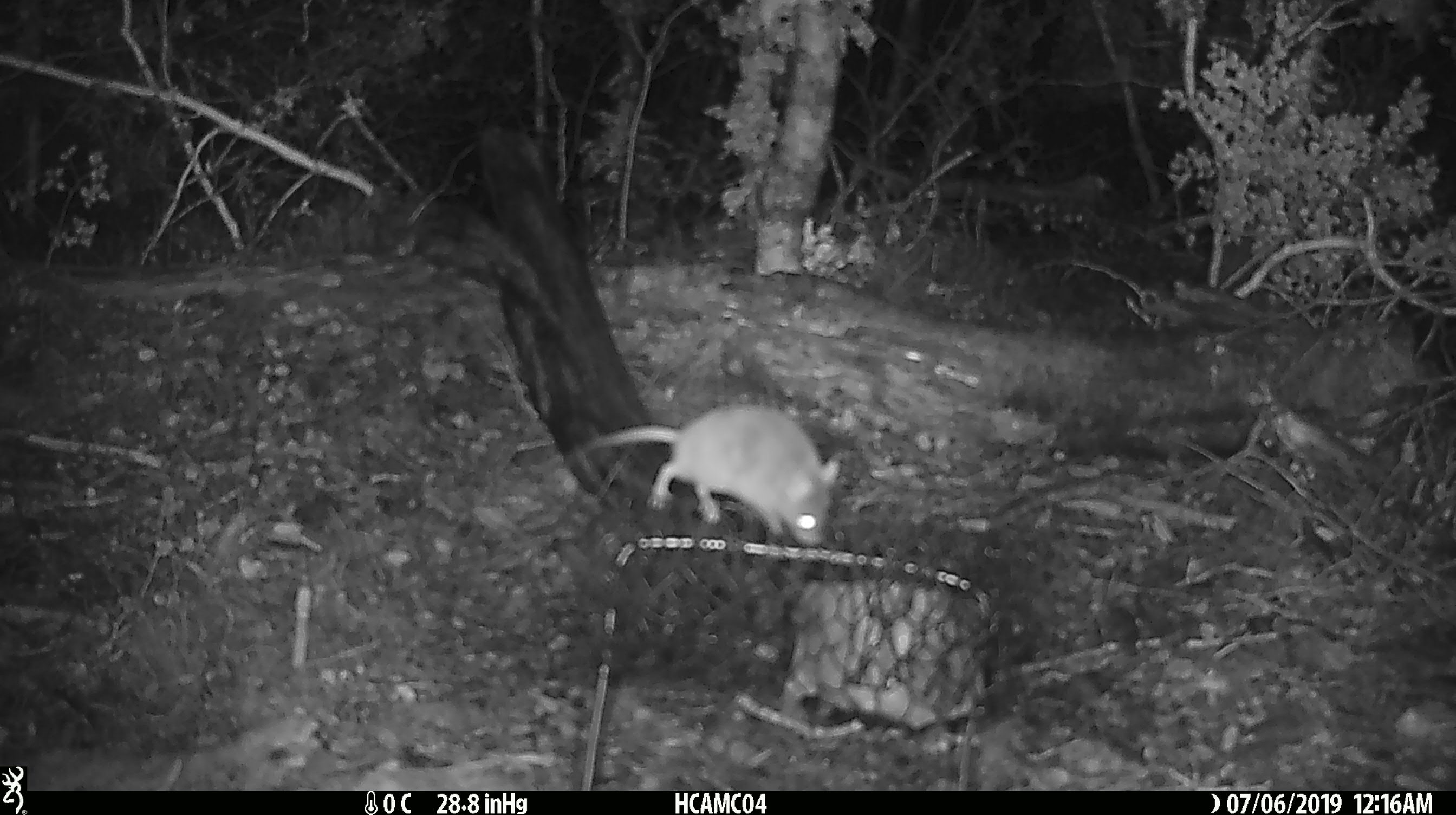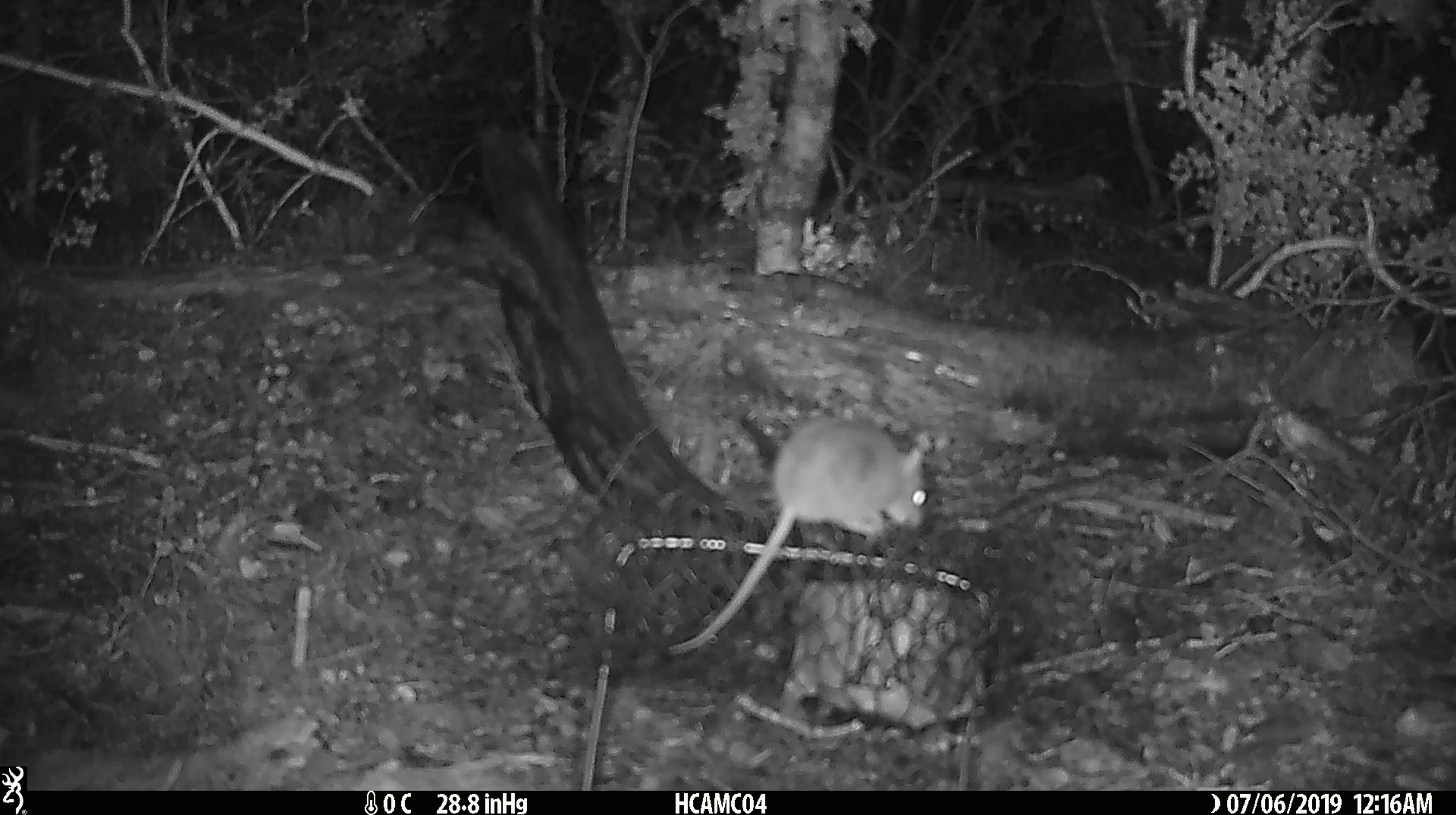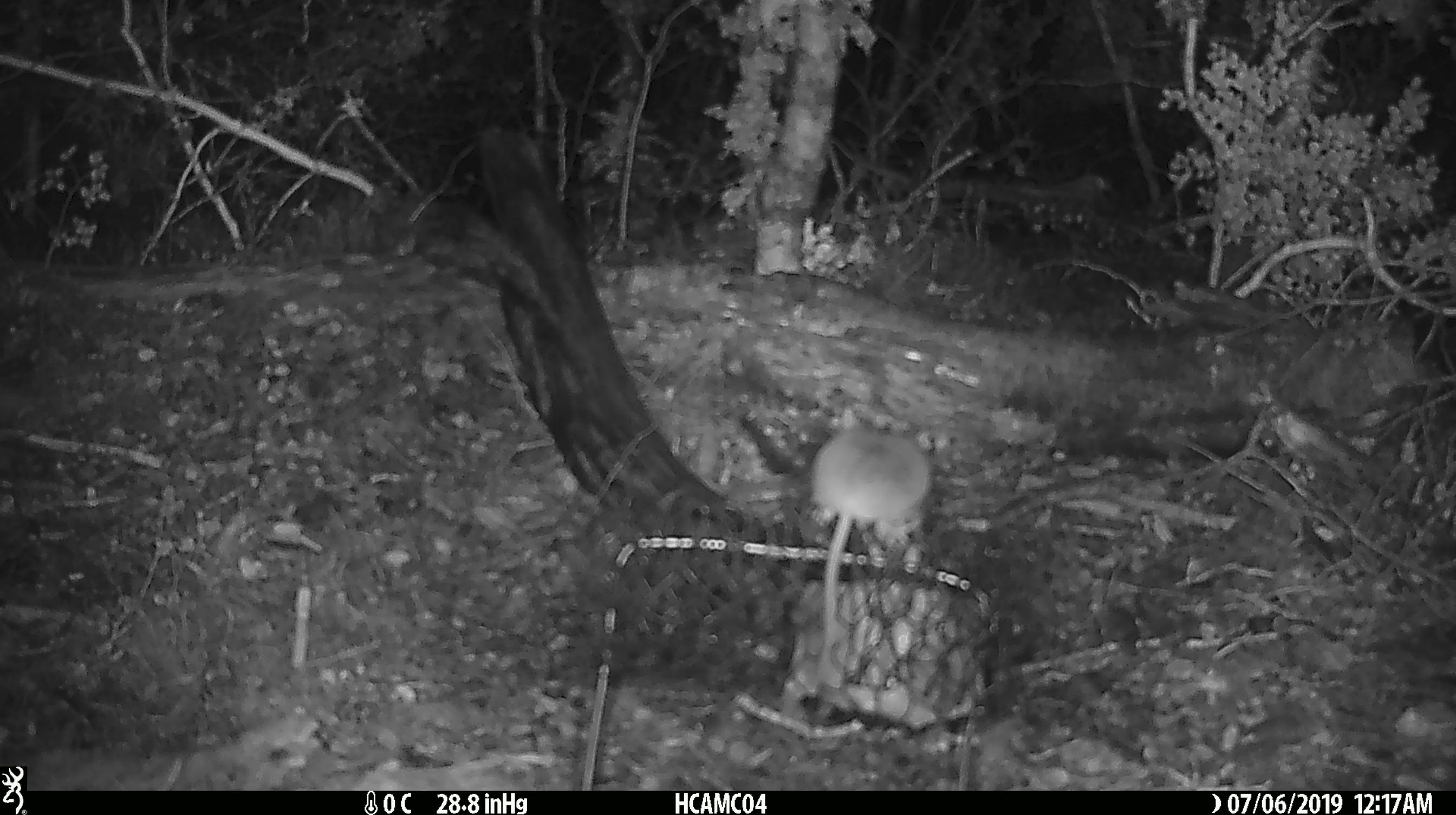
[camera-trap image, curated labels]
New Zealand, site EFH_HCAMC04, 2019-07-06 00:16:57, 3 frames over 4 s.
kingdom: Animalia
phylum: Chordata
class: Mammalia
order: Rodentia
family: Muridae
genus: Mus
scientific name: Mus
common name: mouse